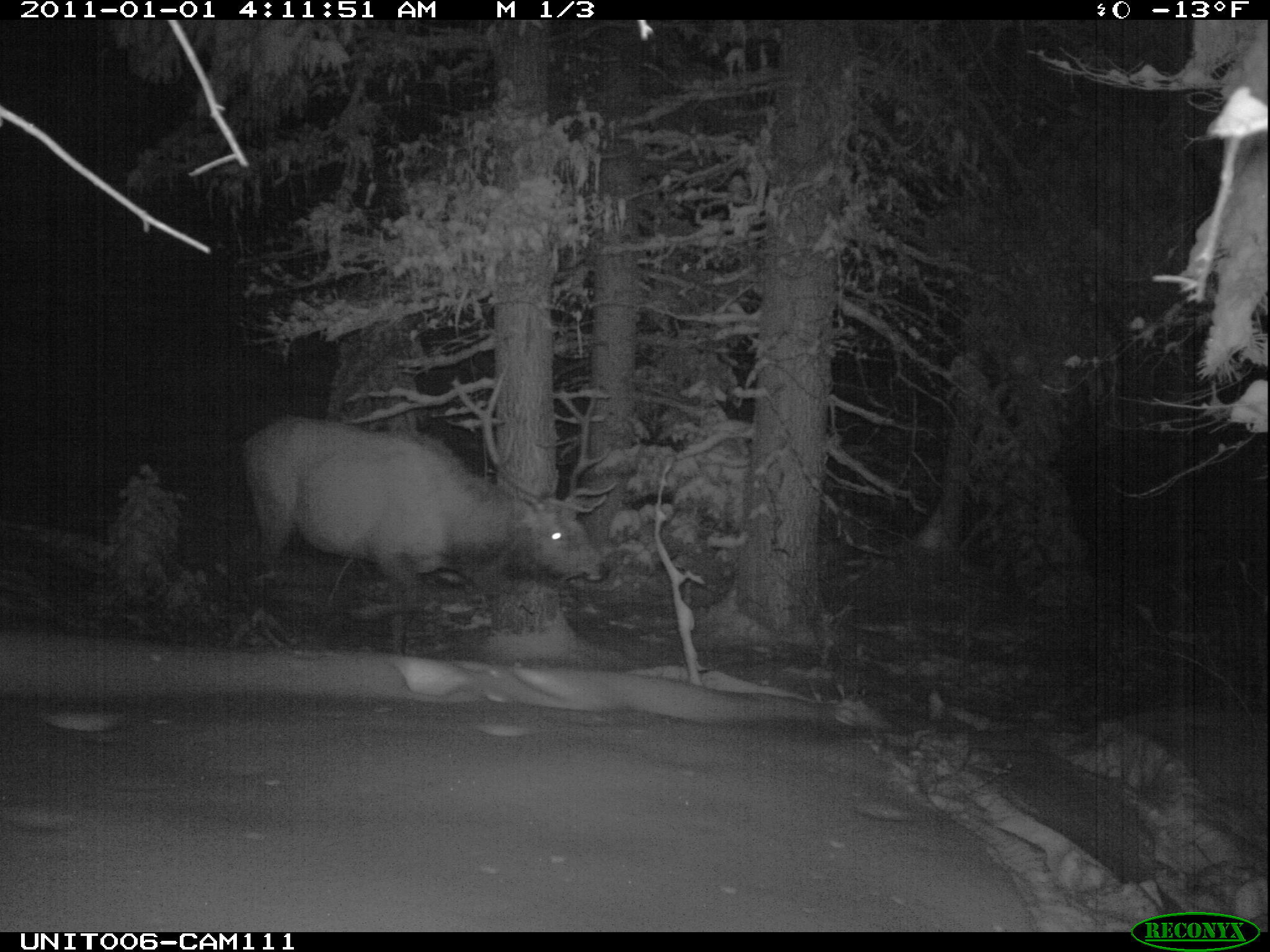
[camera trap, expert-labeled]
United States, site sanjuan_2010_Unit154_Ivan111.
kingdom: Animalia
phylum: Chordata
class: Mammalia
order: Artiodactyla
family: Cervidae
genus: Cervus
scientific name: Cervus elaphus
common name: red deer